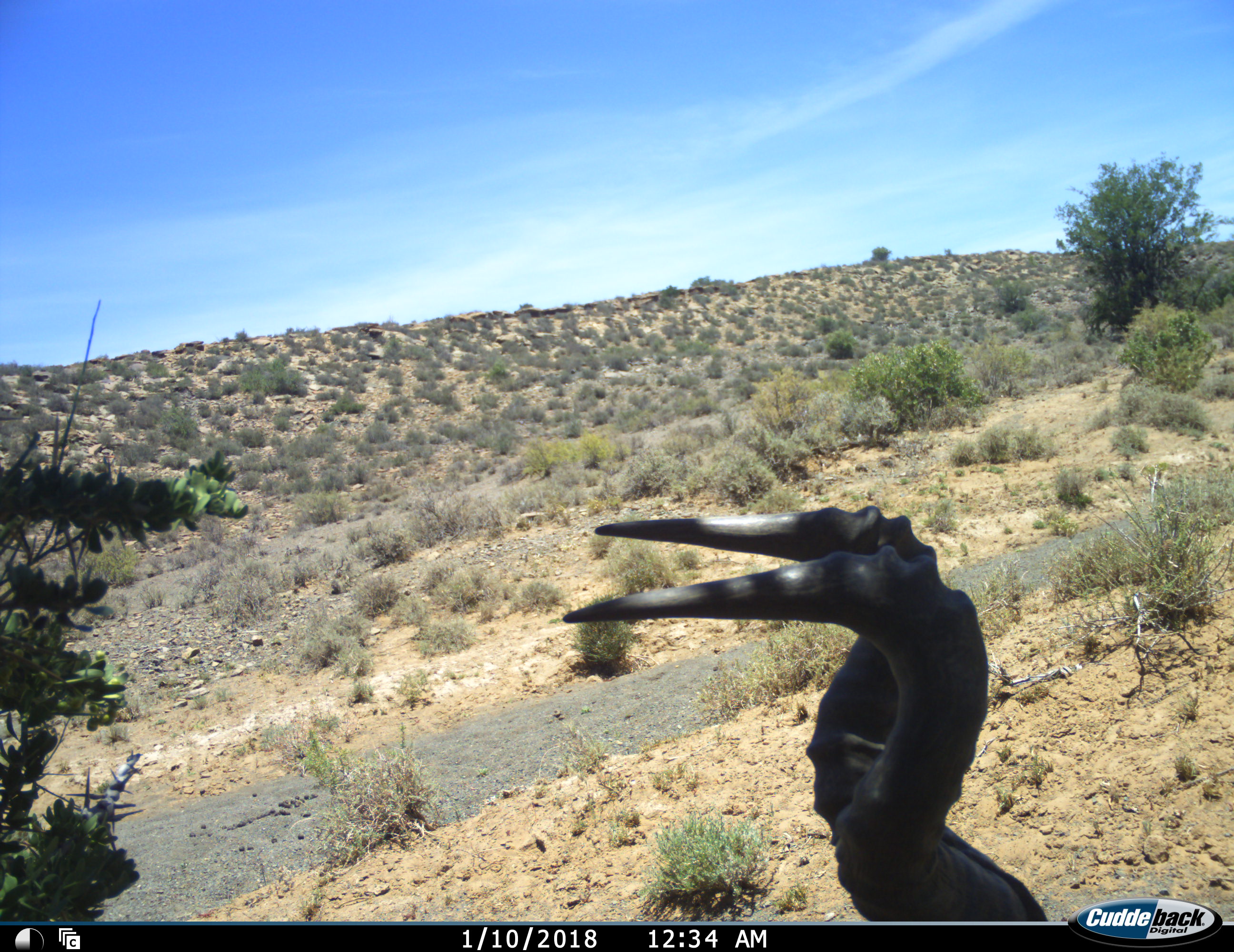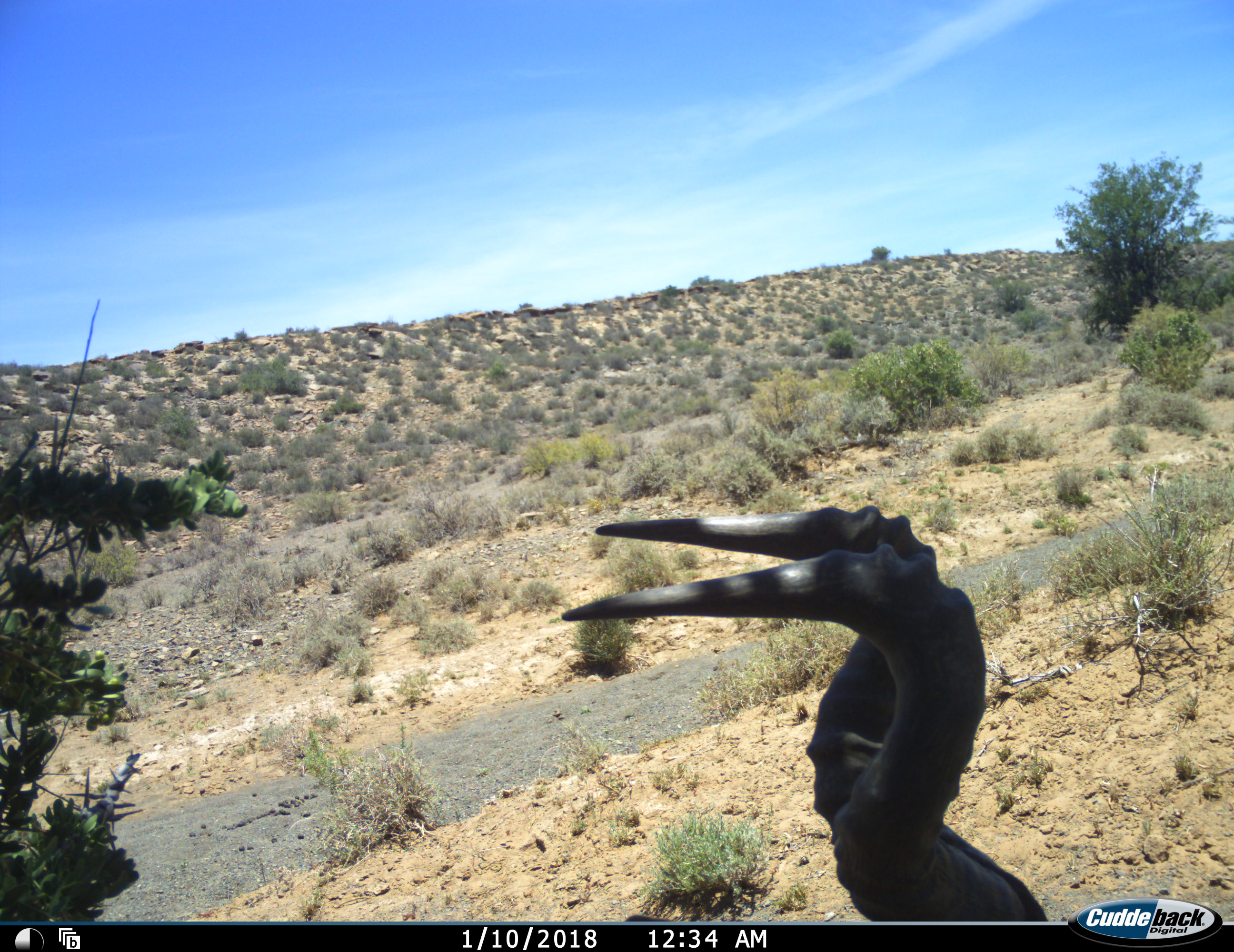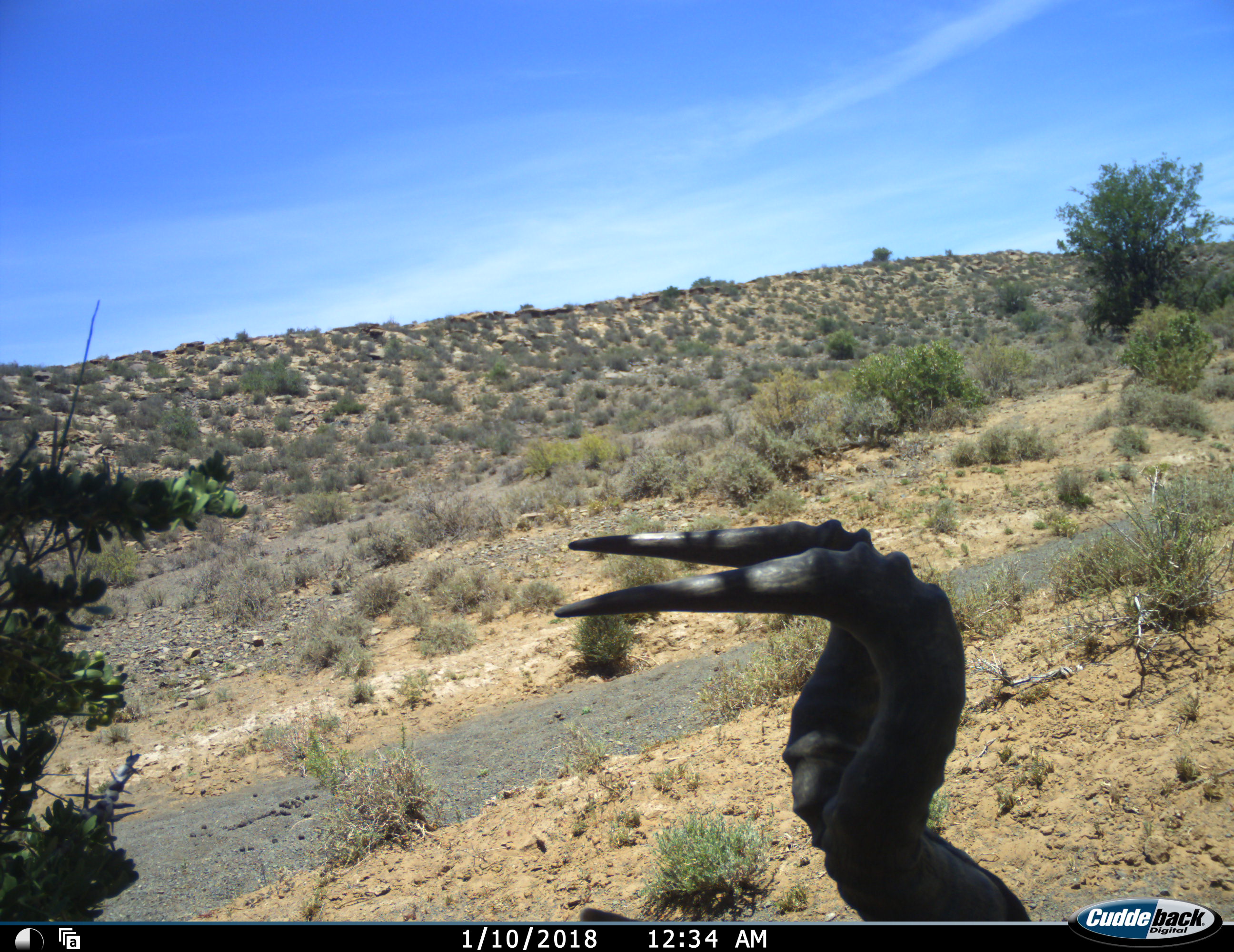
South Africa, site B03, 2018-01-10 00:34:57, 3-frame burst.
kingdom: Animalia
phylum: Chordata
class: Mammalia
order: Artiodactyla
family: Bovidae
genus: Alcelaphus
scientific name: Alcelaphus buselaphus caama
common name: red hartebeest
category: hartebeestred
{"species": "hartebeestred (red hartebeest) (Alcelaphus buselaphus caama)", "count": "1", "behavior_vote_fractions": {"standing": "50%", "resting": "50%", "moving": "0%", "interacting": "0%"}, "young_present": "0%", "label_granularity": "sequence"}